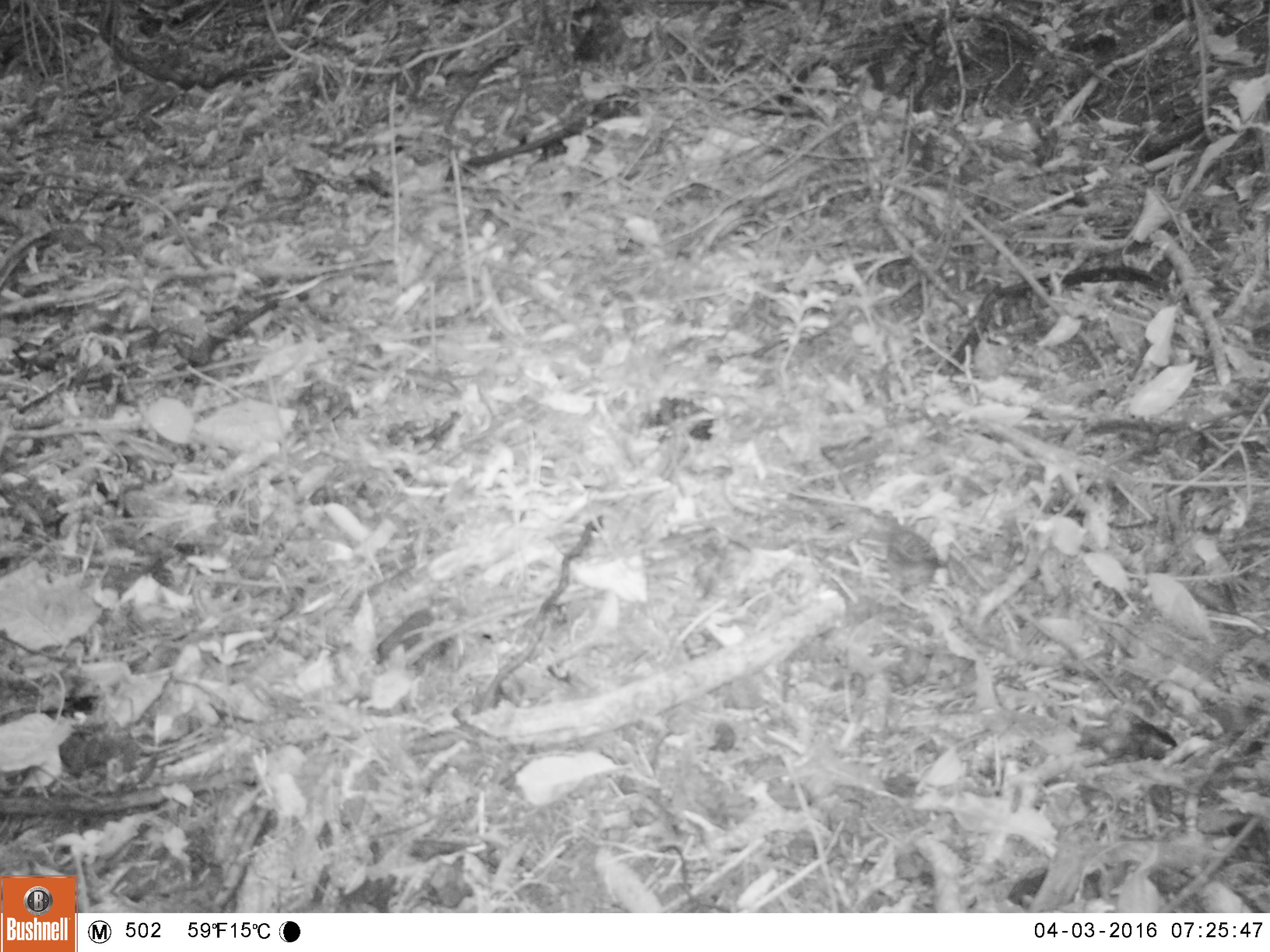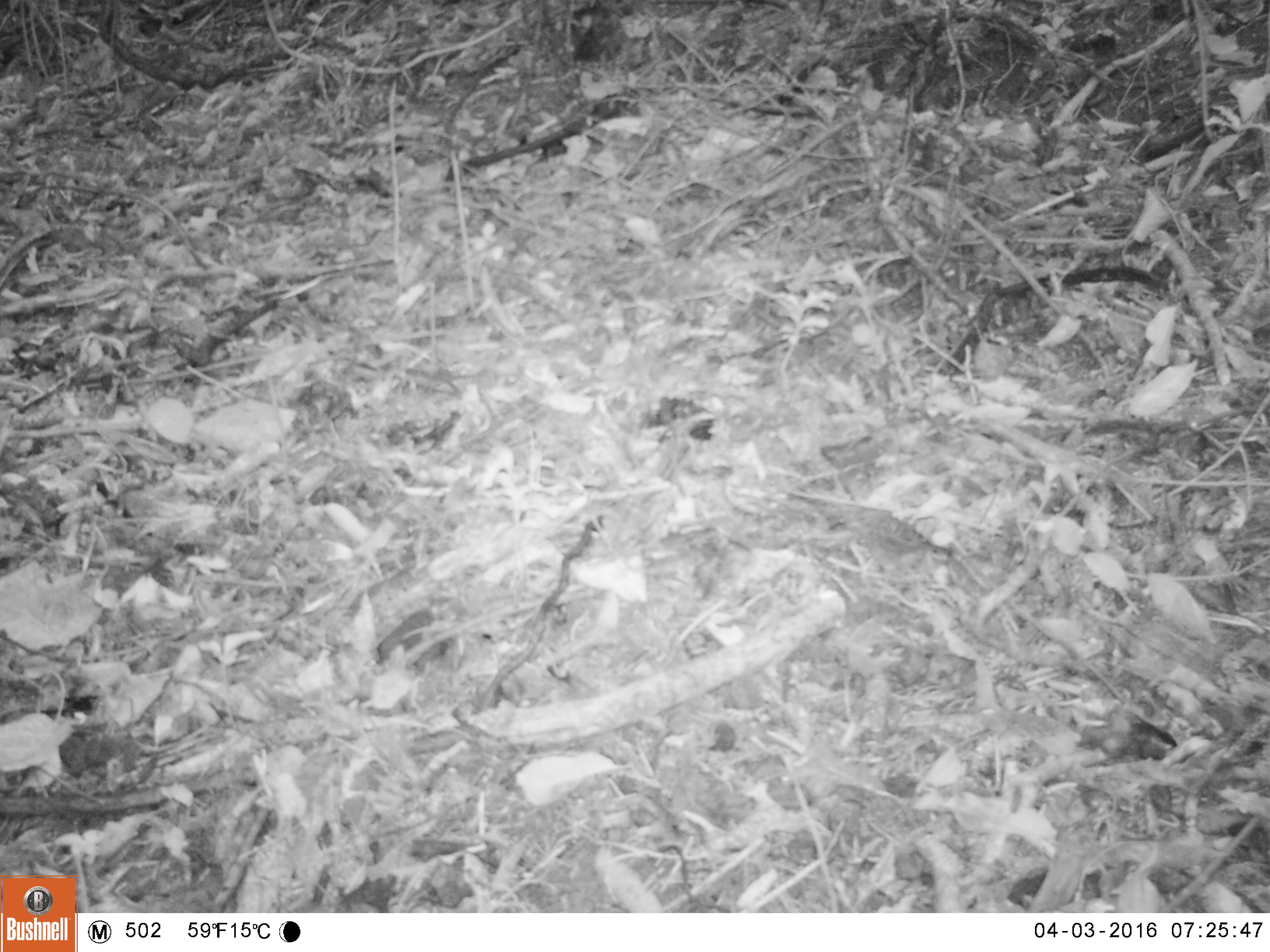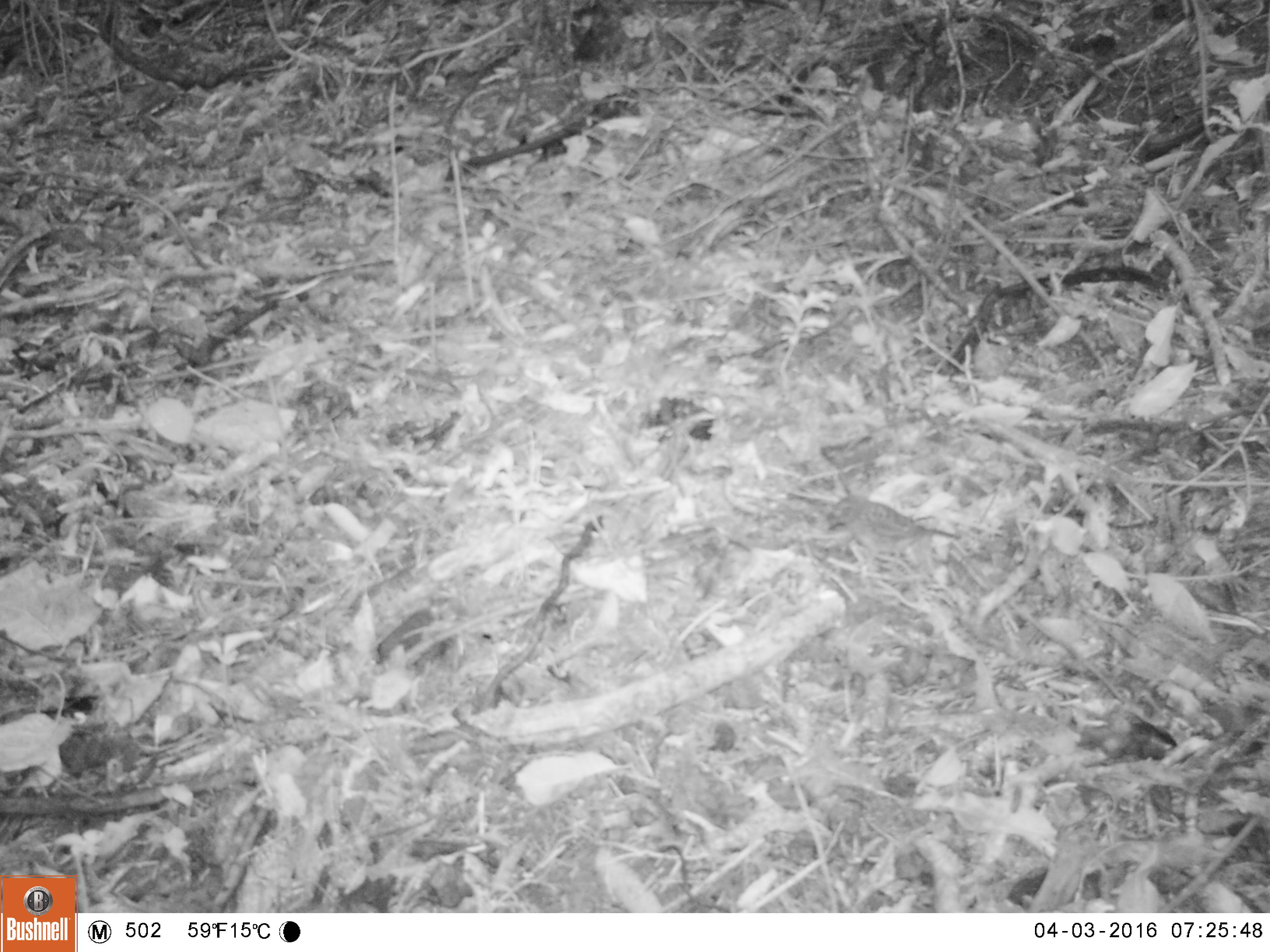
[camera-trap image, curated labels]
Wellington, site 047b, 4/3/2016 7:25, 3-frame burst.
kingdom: Animalia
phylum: Chordata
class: Aves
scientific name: Aves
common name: bird